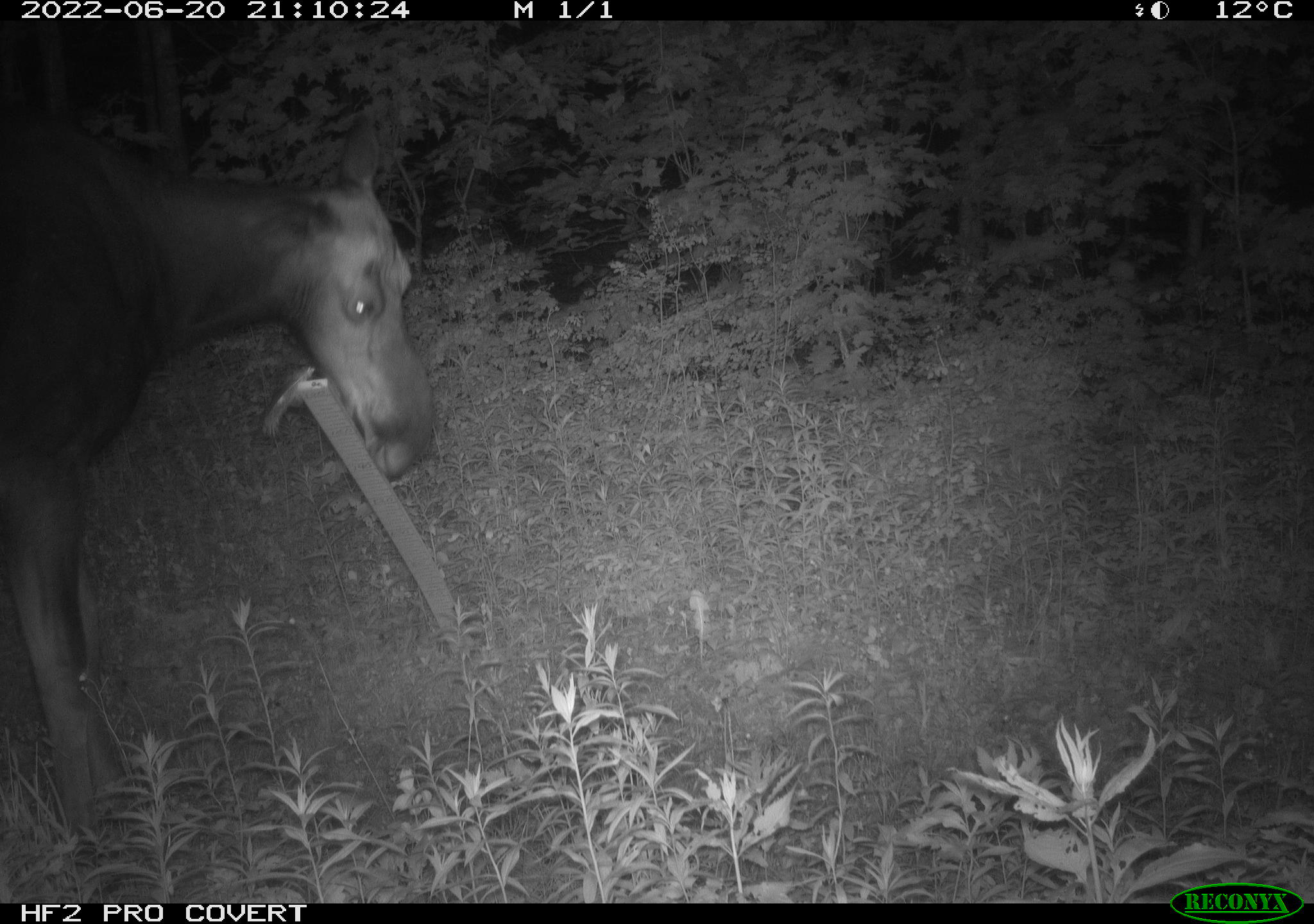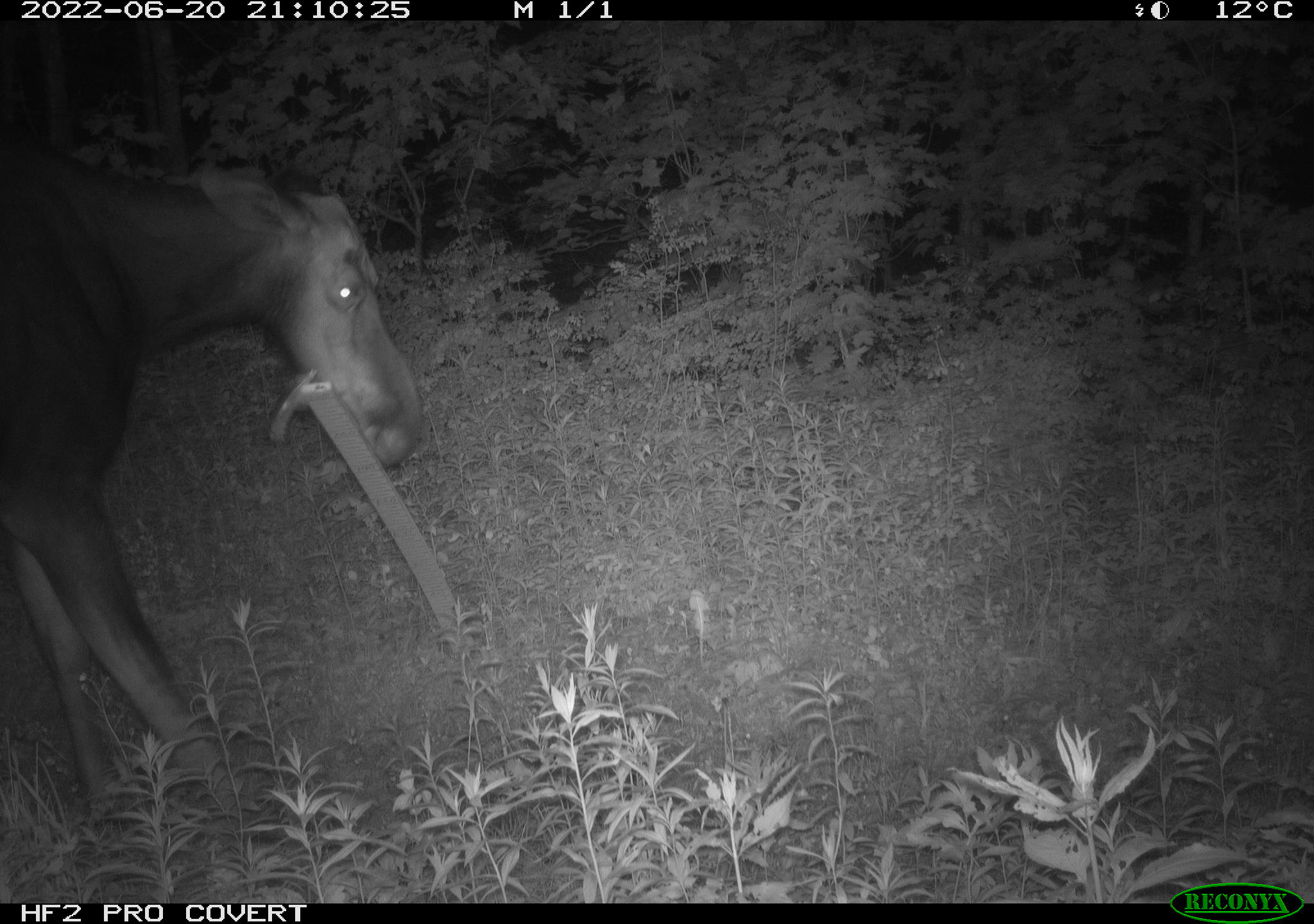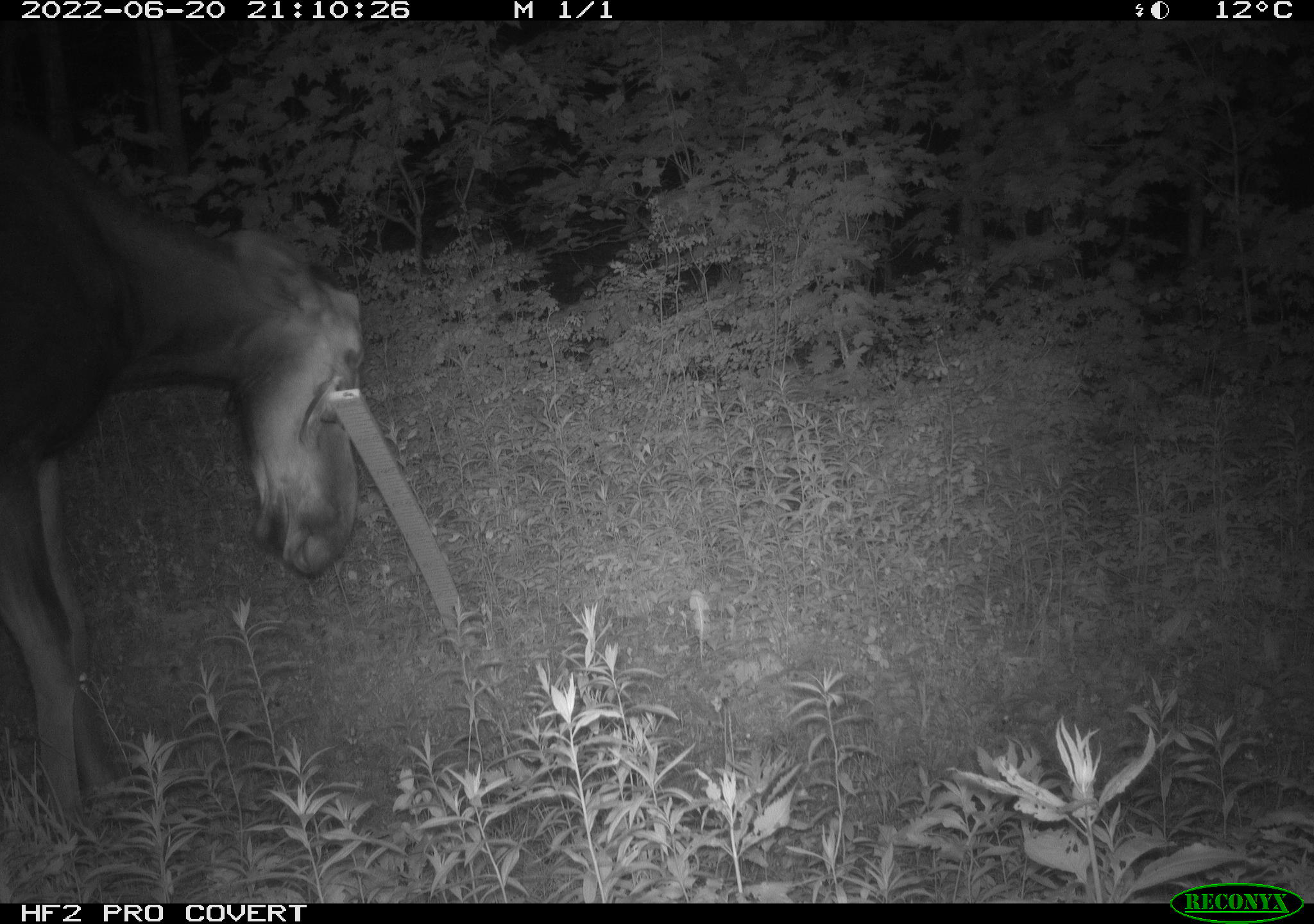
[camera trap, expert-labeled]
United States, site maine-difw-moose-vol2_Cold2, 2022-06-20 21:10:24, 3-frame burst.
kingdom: Animalia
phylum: Chordata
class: Mammalia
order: Artiodactyla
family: Cervidae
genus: Alces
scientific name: Alces alces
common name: moose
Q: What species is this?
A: Moose (Alces alces).